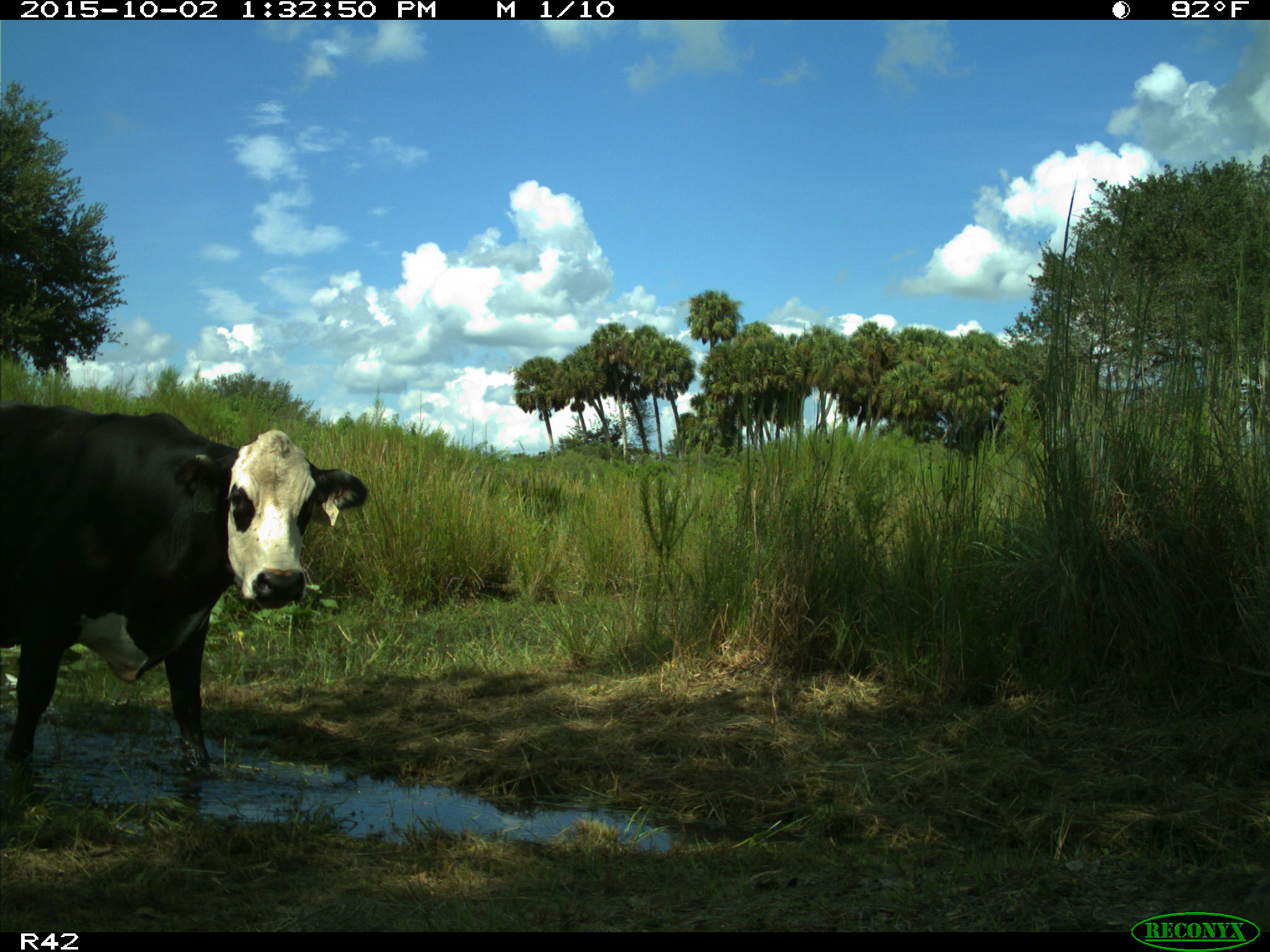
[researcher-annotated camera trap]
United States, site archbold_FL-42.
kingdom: Animalia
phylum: Chordata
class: Mammalia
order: Artiodactyla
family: Bovidae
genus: Bos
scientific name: Bos taurus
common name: domestic cow